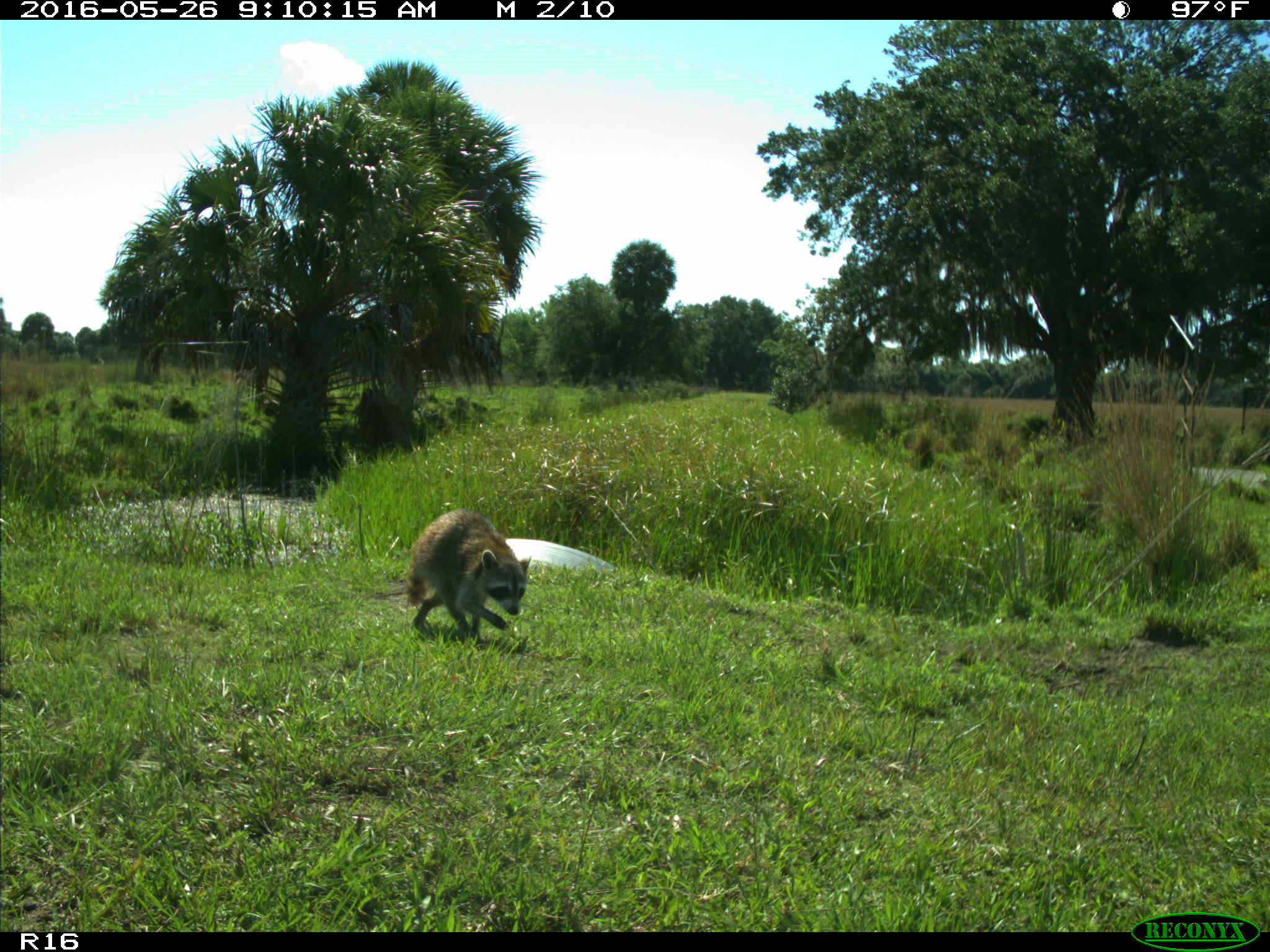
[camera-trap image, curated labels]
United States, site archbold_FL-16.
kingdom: Animalia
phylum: Chordata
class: Mammalia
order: Carnivora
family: Procyonidae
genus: Procyon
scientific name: Procyon lotor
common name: common raccoon